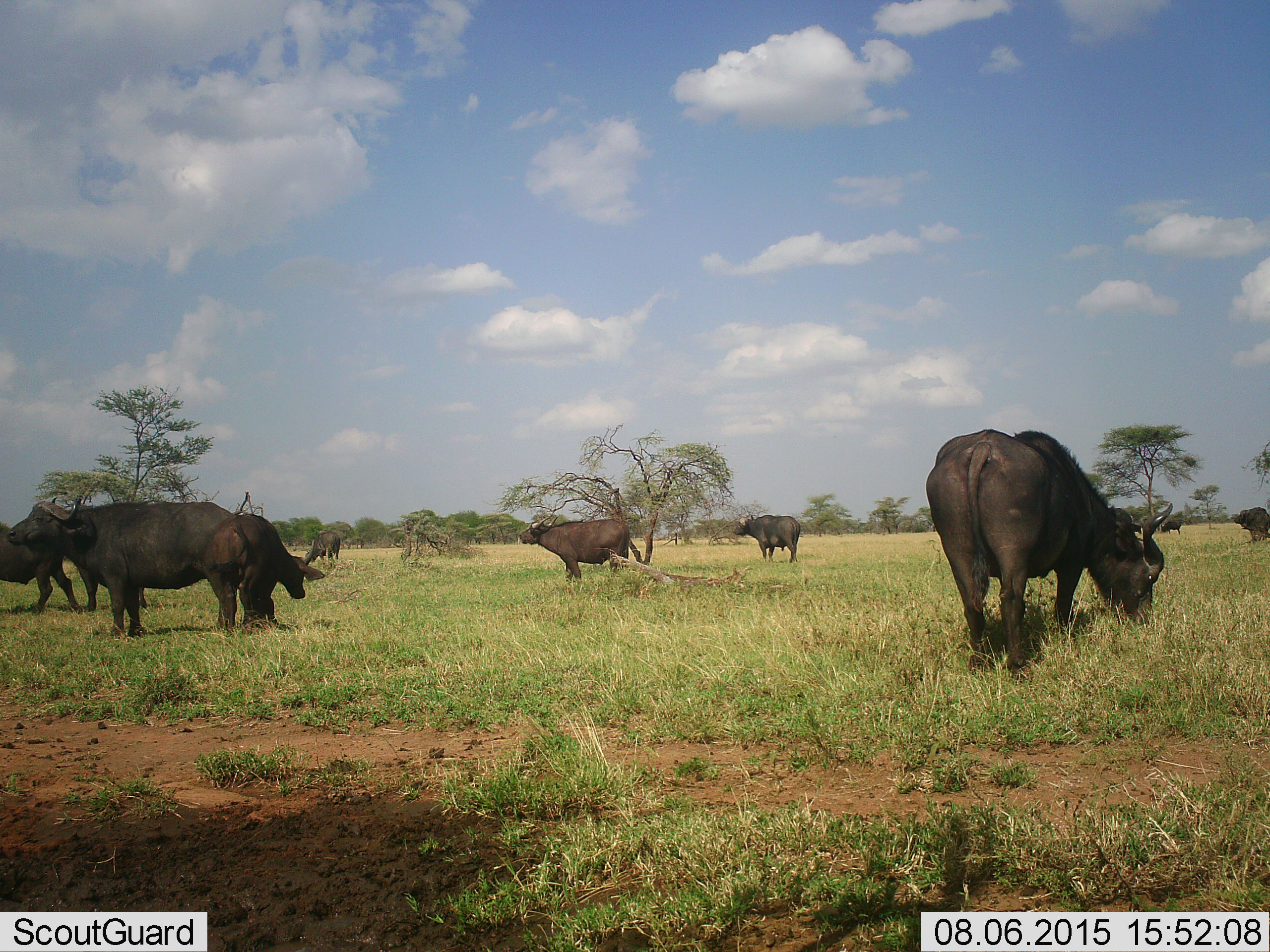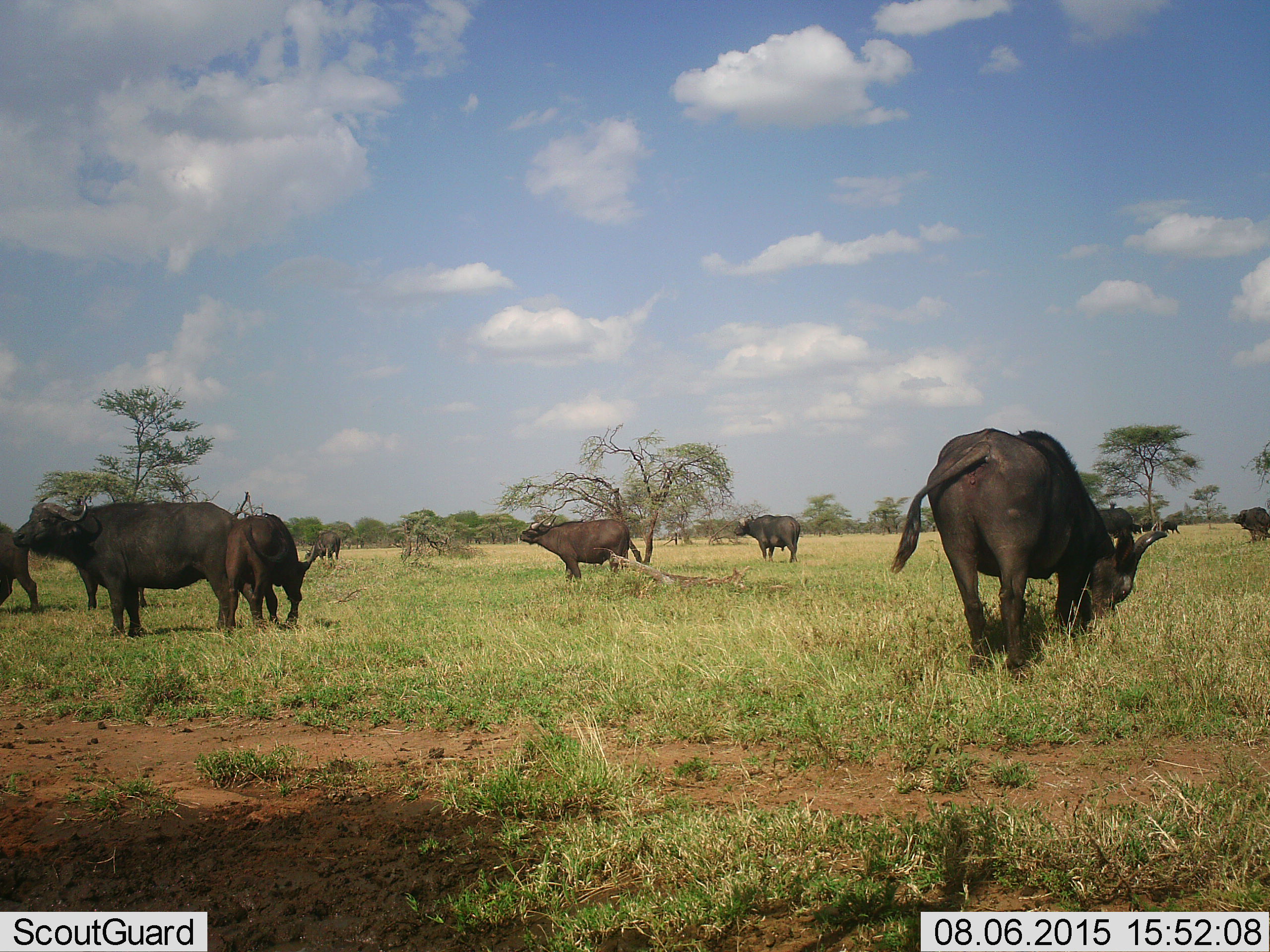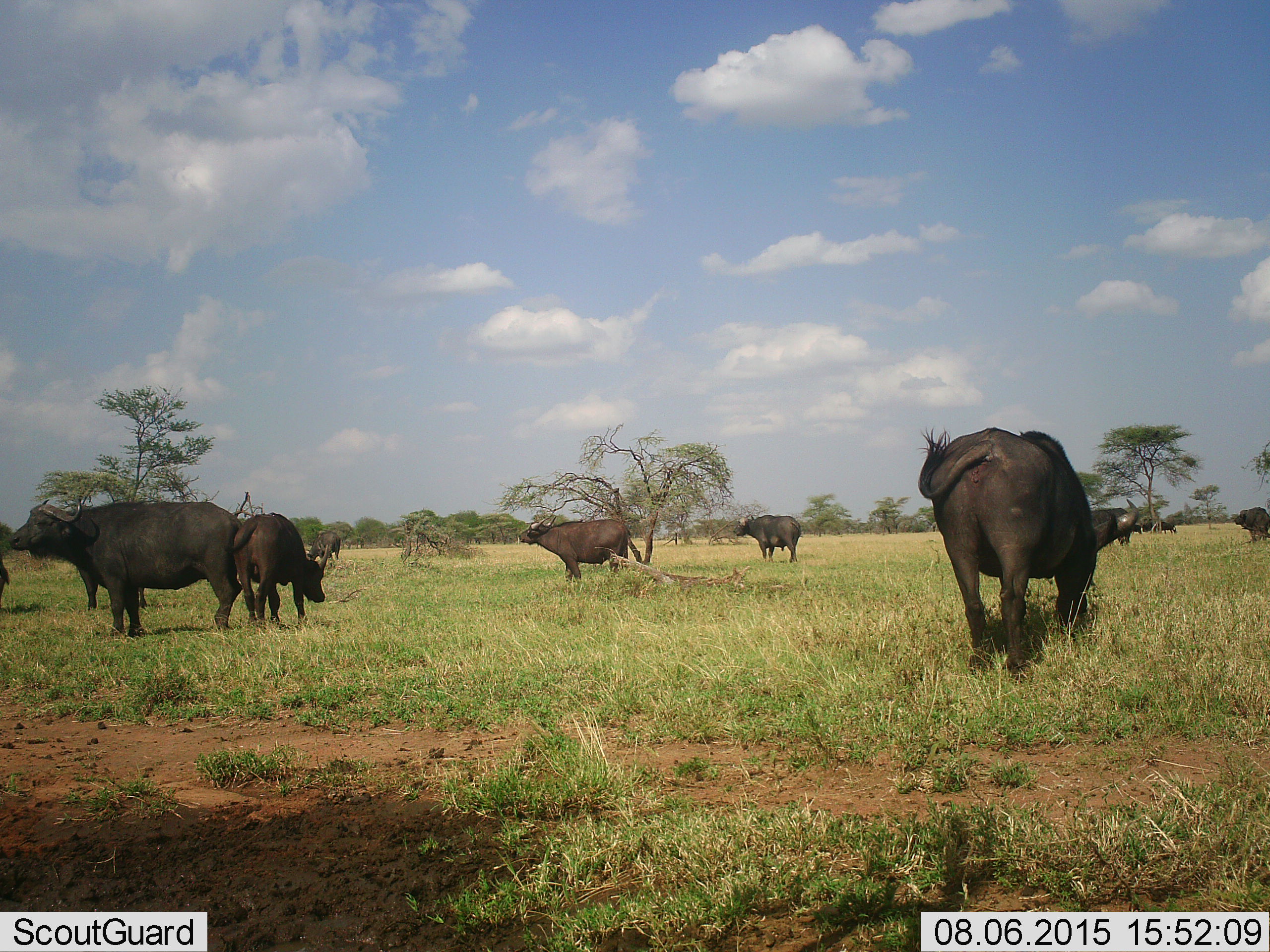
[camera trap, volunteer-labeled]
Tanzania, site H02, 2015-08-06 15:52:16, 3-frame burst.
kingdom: Animalia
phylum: Chordata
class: Mammalia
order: Artiodactyla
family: Bovidae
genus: Syncerus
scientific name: Syncerus caffer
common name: cape buffalo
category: buffalo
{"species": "buffalo (cape buffalo) (Syncerus caffer)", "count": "10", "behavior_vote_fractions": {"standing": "67%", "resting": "0%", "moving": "11%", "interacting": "0%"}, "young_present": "44%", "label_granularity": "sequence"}